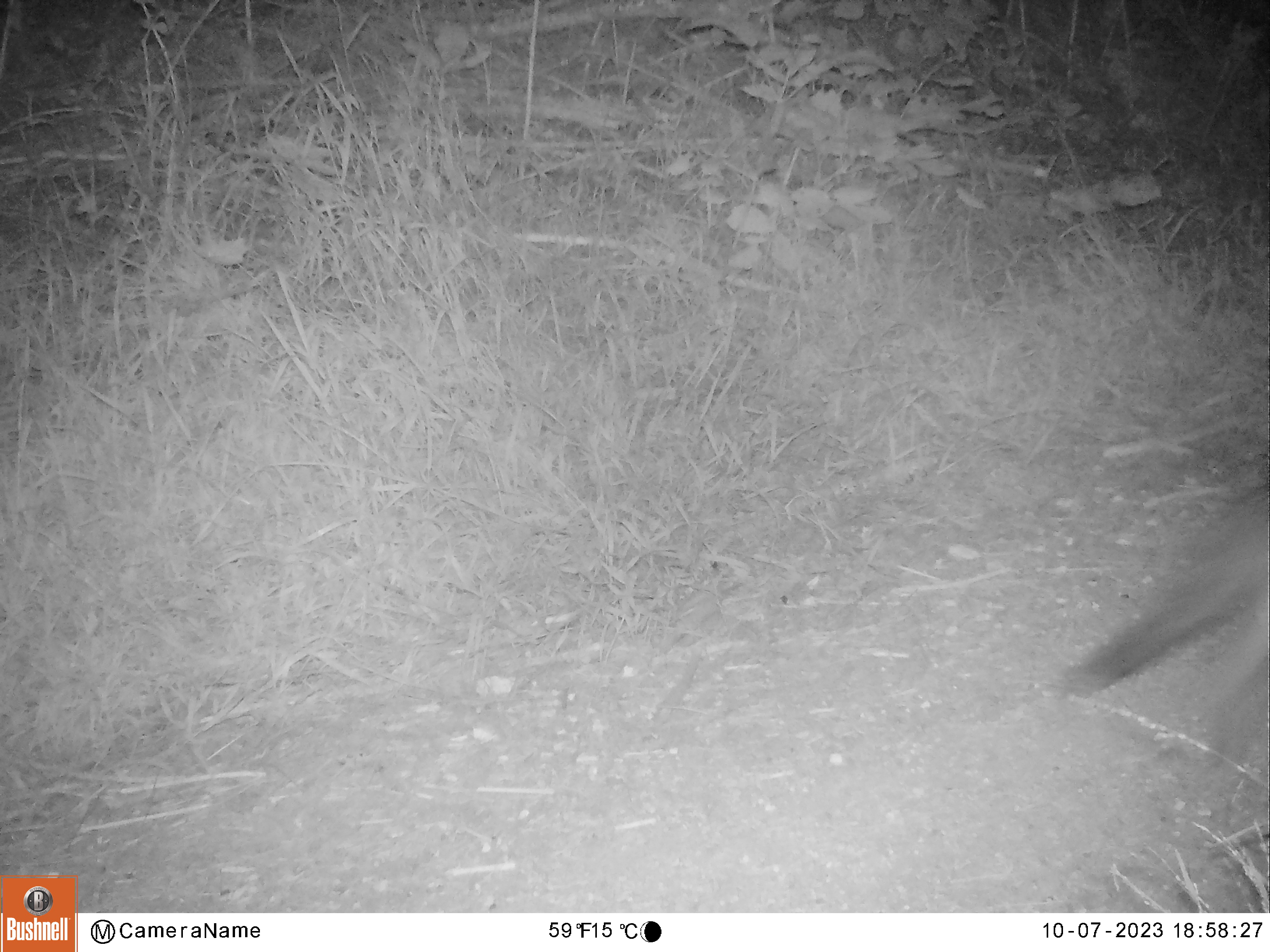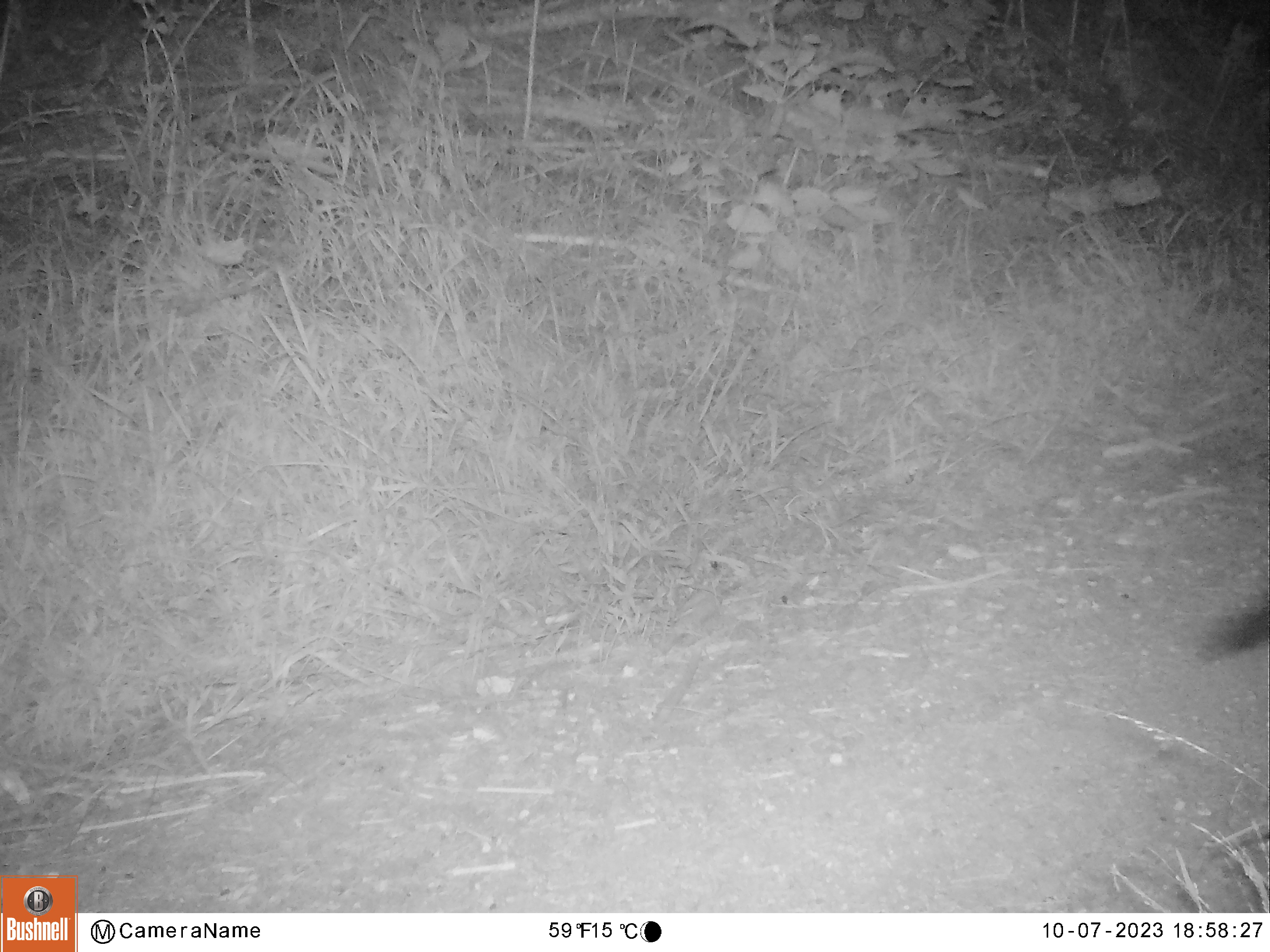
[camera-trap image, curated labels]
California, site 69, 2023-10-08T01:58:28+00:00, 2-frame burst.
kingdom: Animalia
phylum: Chordata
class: Mammalia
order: Carnivora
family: Canidae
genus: Urocyon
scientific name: Urocyon cinereoargenteus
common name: gray fox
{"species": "gray fox (Urocyon cinereoargenteus)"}